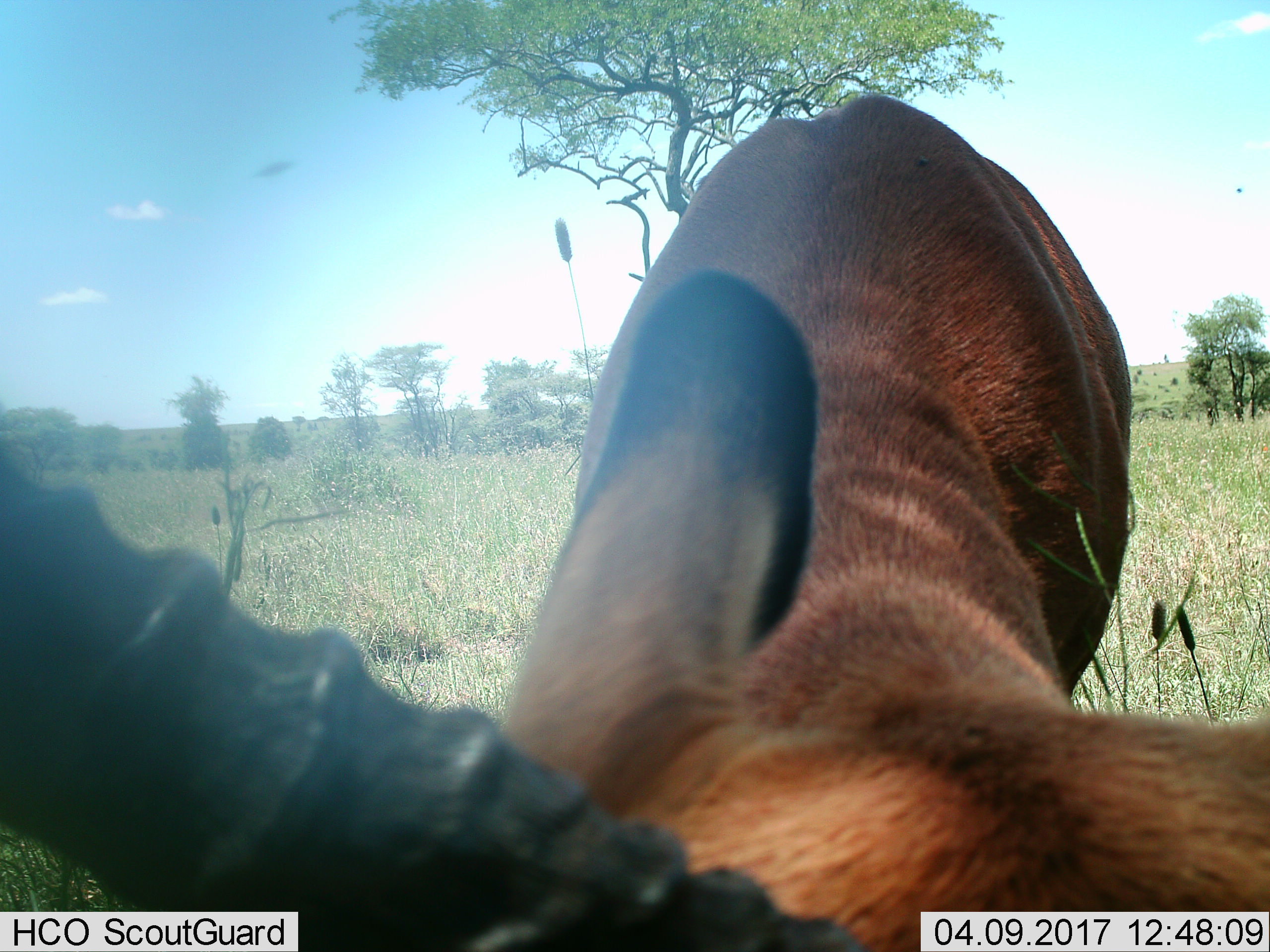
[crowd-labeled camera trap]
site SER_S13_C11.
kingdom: Animalia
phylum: Chordata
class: Mammalia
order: Artiodactyla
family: Bovidae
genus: Aepyceros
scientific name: Aepyceros melampus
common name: impala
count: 1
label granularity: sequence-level